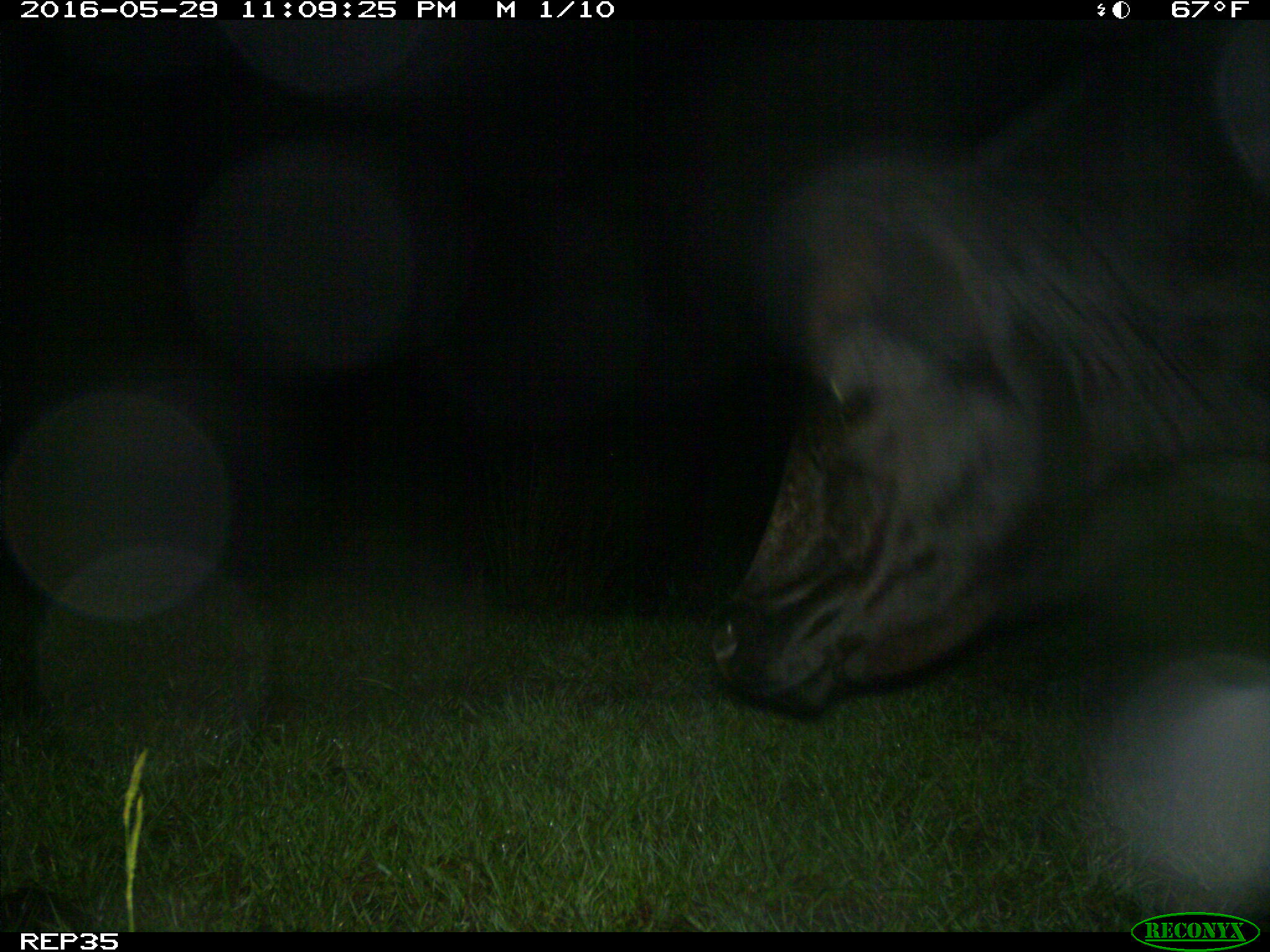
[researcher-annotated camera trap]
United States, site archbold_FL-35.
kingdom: Animalia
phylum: Chordata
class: Mammalia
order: Artiodactyla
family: Bovidae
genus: Bos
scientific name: Bos taurus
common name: domestic cow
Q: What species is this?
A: Bos taurus (domestic cow).